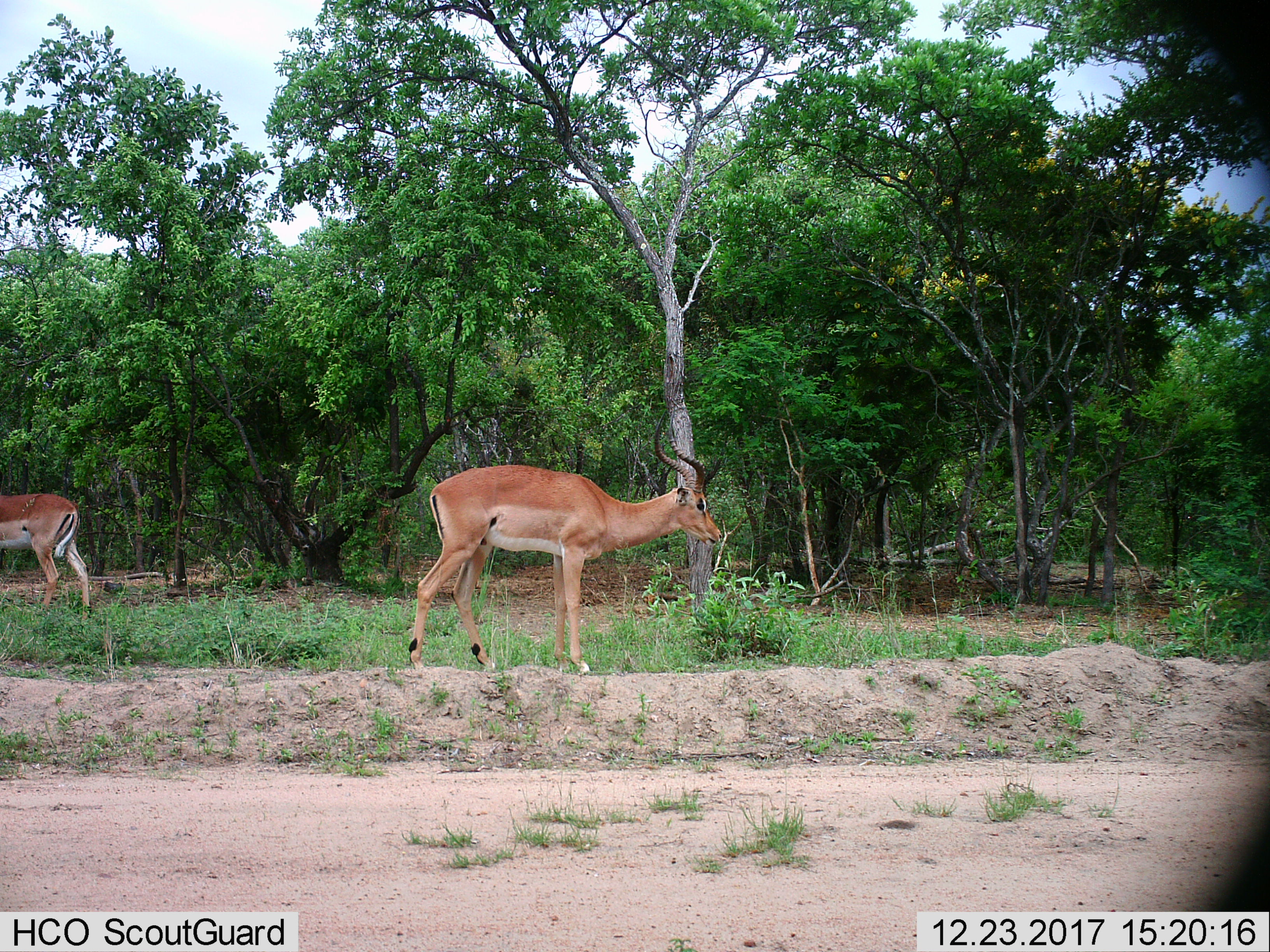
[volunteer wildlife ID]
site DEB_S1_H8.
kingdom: Animalia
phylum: Chordata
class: Mammalia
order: Artiodactyla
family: Bovidae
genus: Aepyceros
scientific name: Aepyceros melampus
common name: impala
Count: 2.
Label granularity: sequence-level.